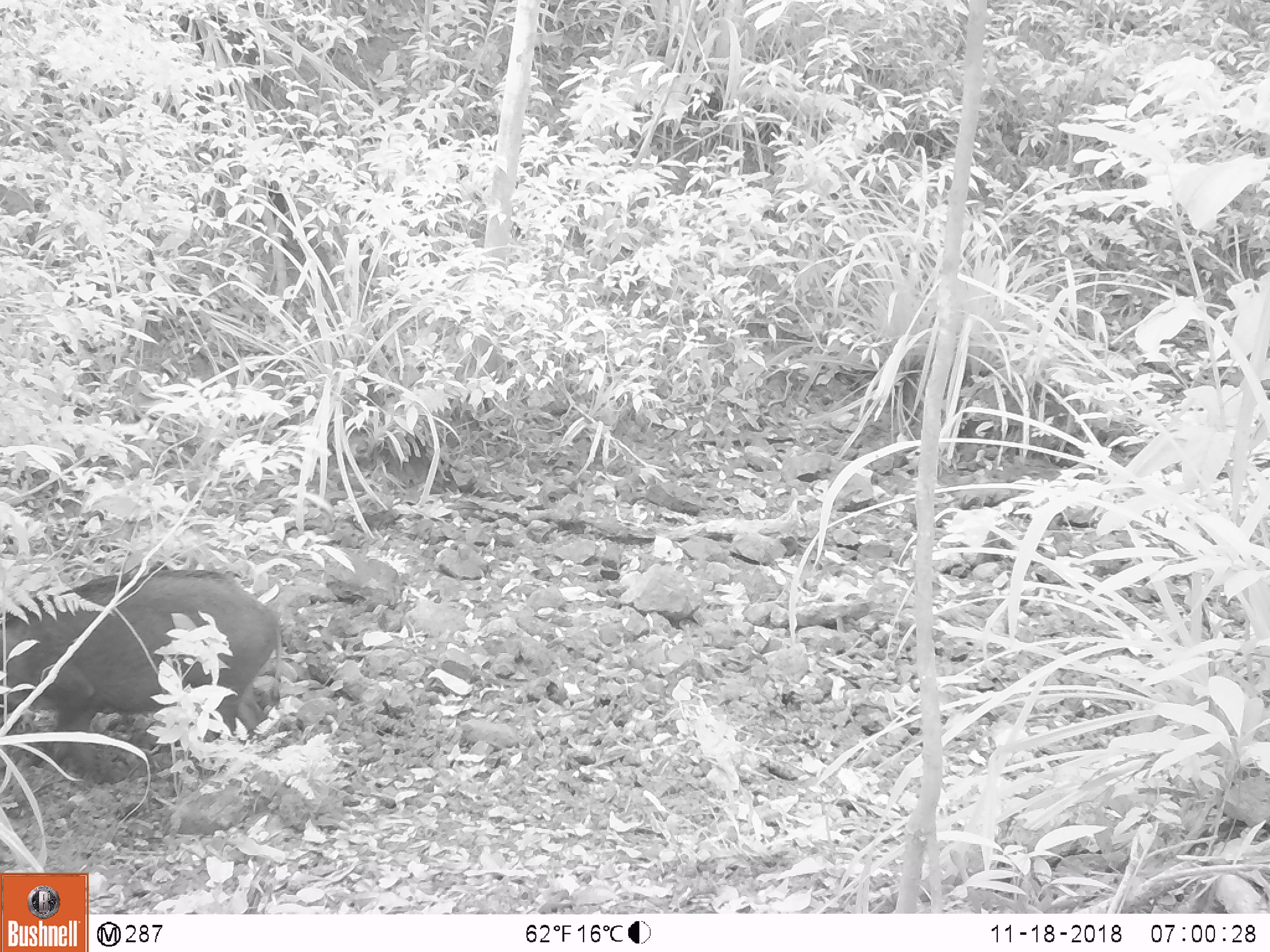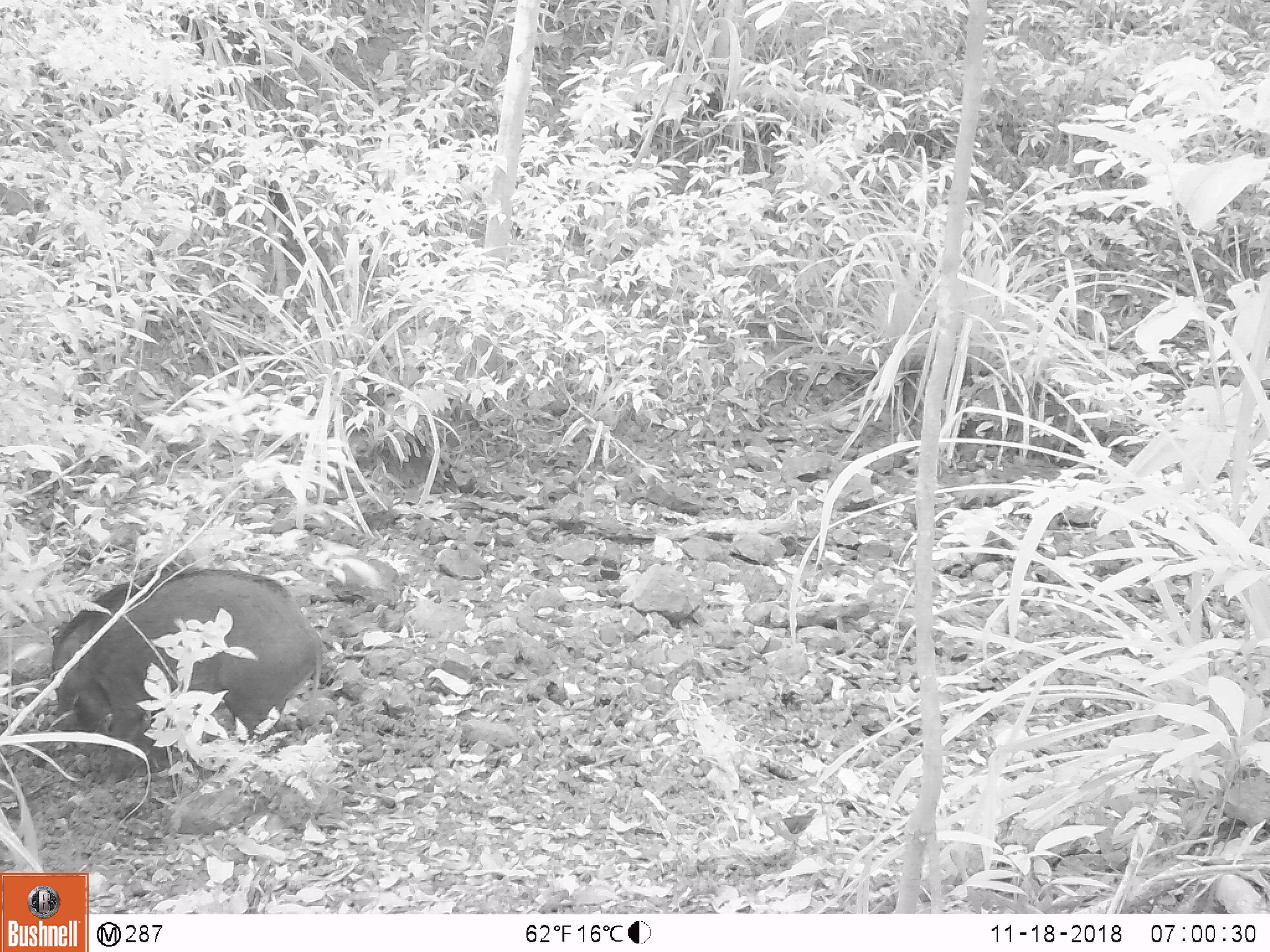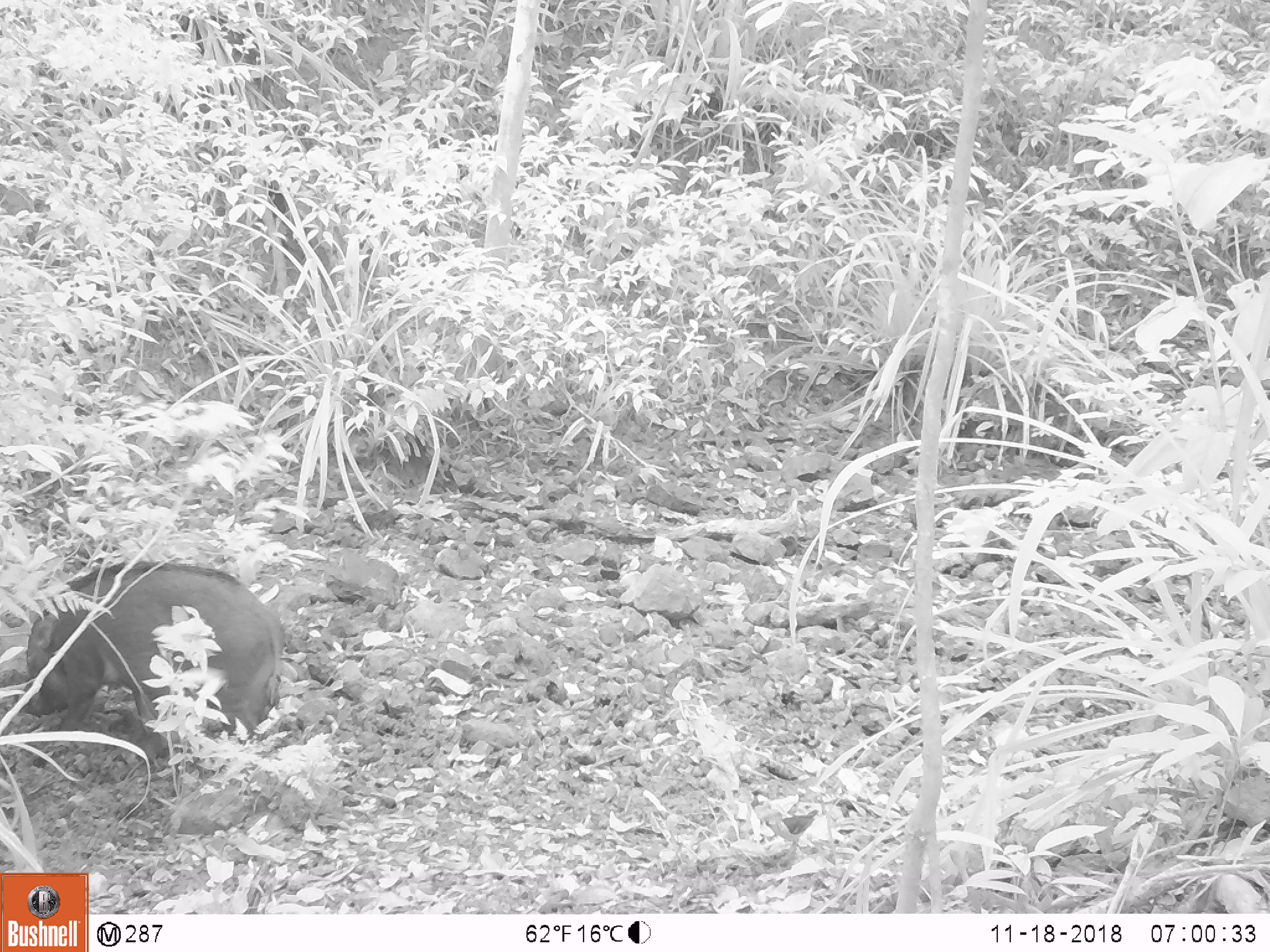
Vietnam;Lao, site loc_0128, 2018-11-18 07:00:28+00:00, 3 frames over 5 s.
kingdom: Animalia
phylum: Chordata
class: Mammalia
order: Artiodactyla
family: Suidae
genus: Sus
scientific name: Sus scrofa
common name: eurasian wild pig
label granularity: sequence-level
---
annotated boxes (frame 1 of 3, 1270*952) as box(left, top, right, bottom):
eurasian wild pig: box(0, 569, 284, 784)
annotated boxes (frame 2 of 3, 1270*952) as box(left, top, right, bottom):
eurasian wild pig: box(51, 567, 322, 781)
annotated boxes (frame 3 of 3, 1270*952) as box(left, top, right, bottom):
eurasian wild pig: box(24, 560, 284, 755)